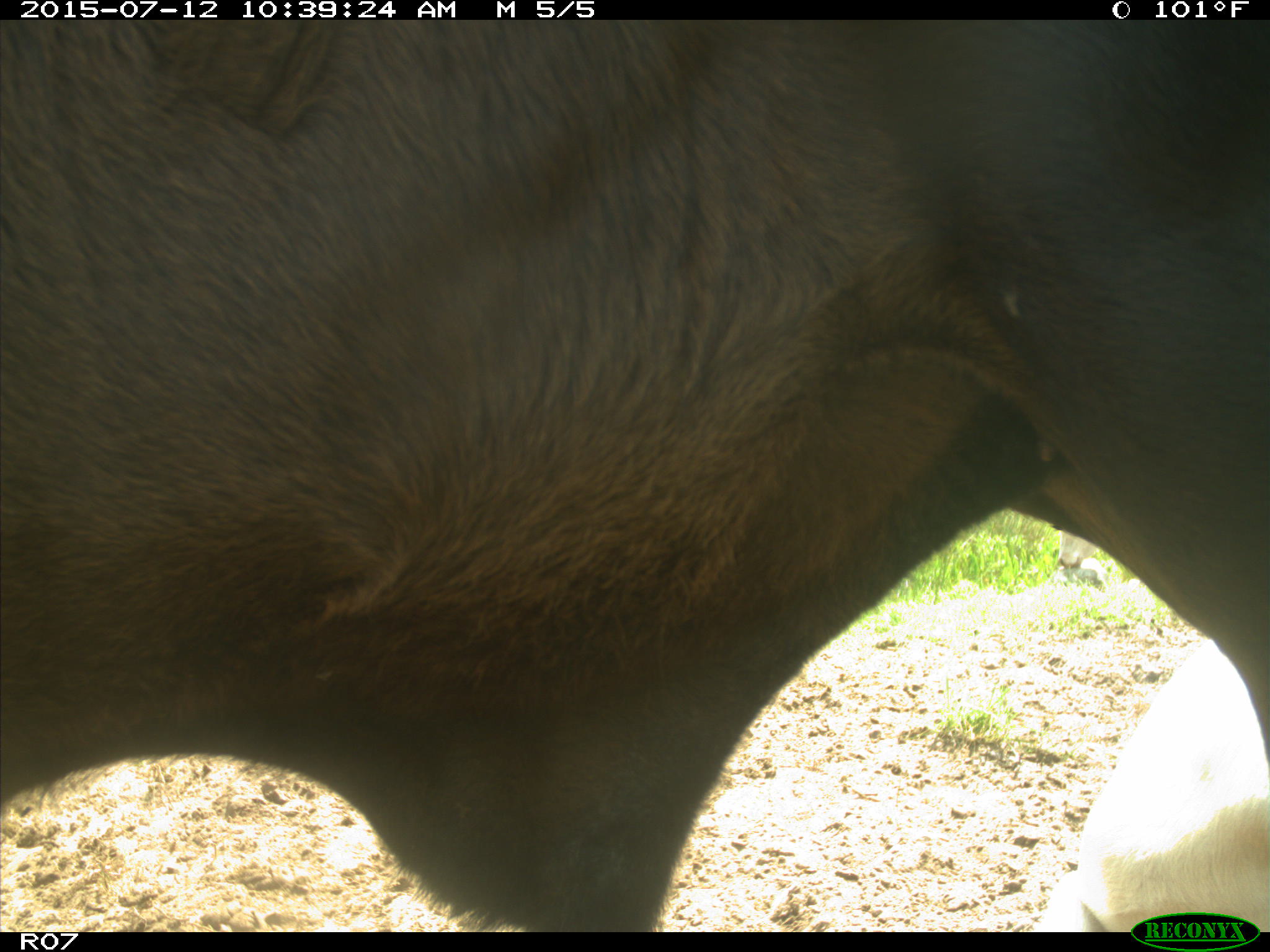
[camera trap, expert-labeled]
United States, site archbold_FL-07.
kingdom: Animalia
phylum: Chordata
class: Mammalia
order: Artiodactyla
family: Bovidae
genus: Bos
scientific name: Bos taurus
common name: domestic cow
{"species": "Bos taurus (domestic cow)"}